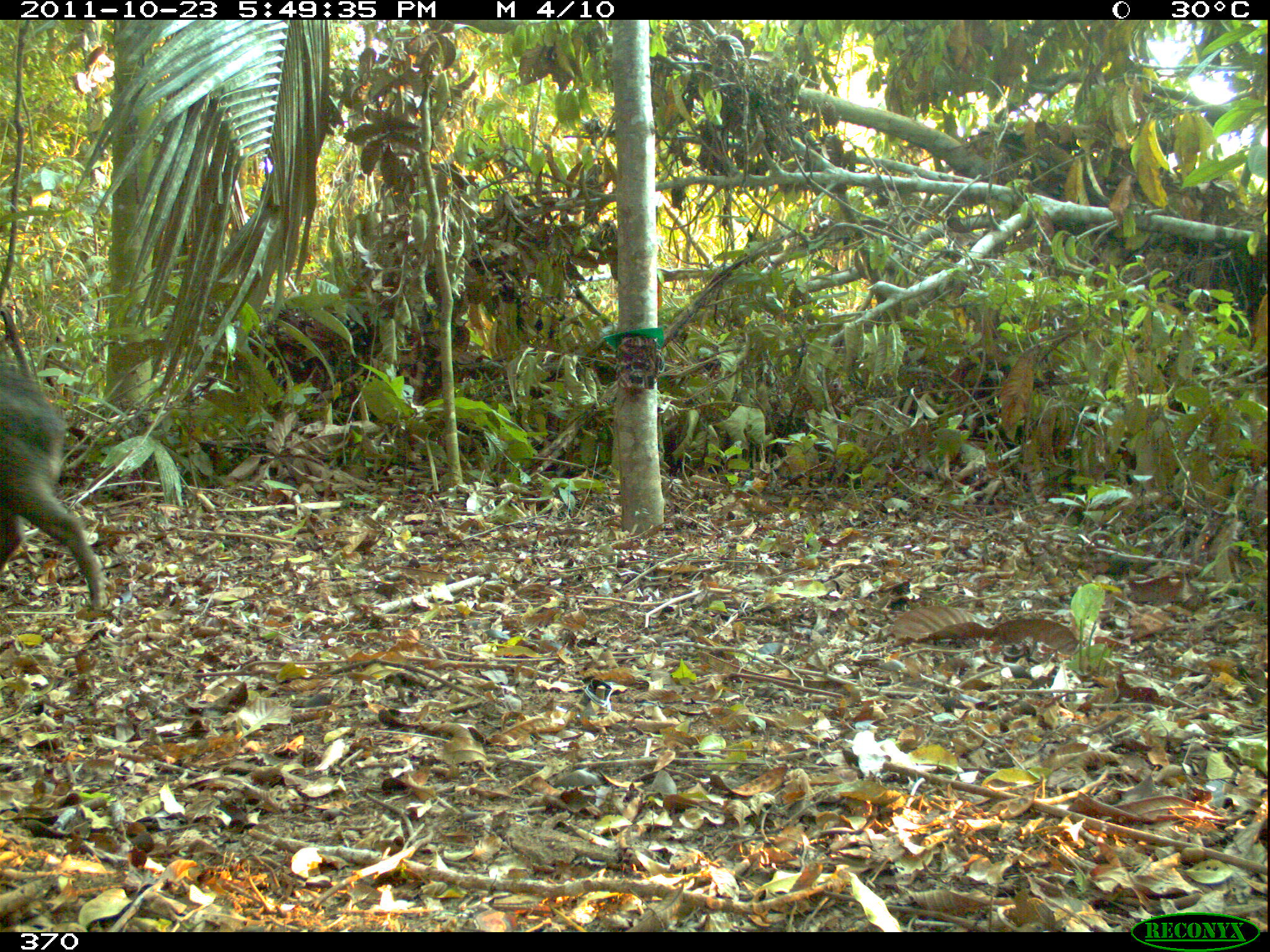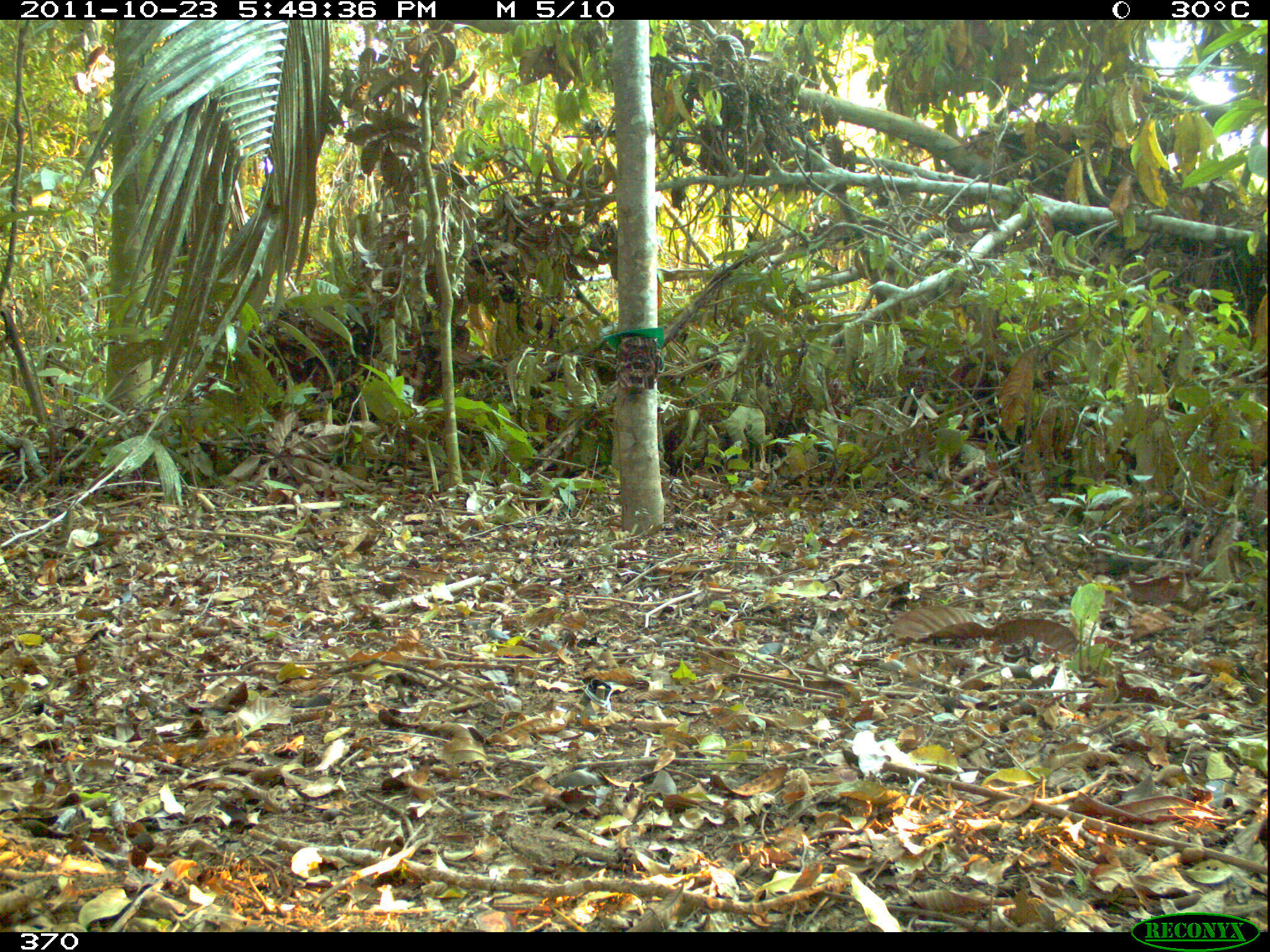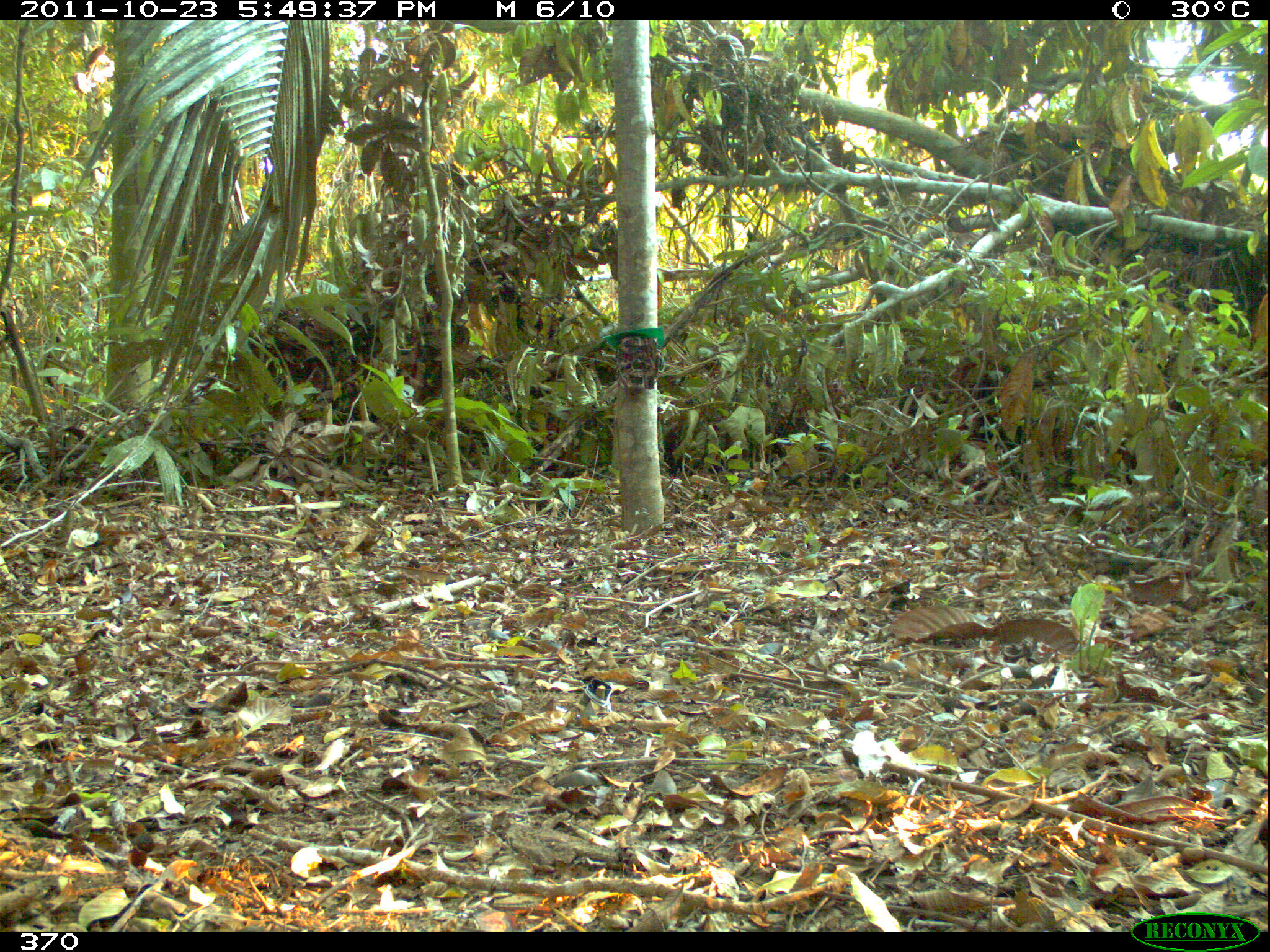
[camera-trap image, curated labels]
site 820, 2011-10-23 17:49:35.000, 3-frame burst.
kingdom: Animalia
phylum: Chordata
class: Mammalia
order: Artiodactyla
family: Tayassuidae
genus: Tayassu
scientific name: Tayassu pecari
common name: white-lipped peccary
Tayassu pecari (white-lipped peccary).